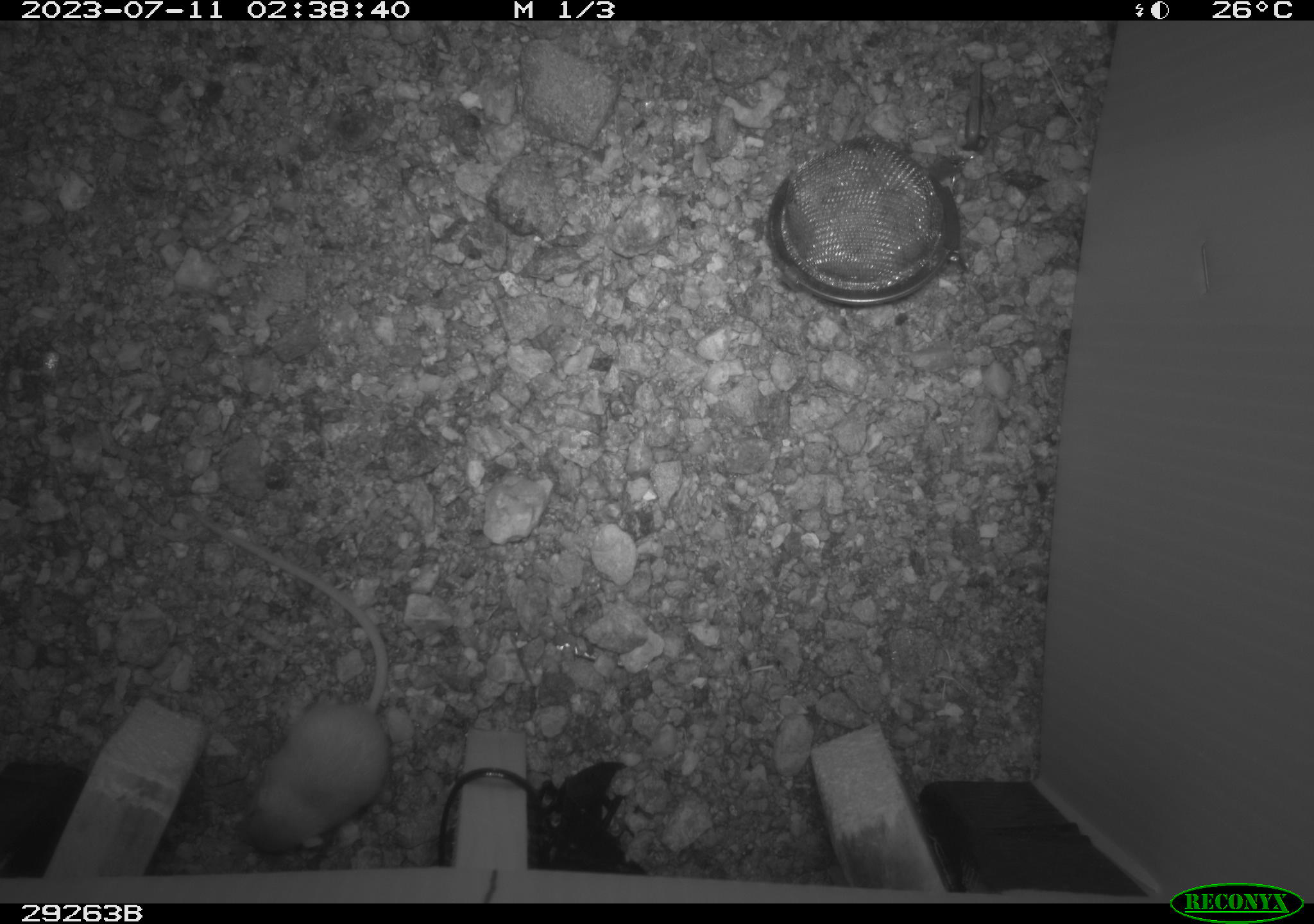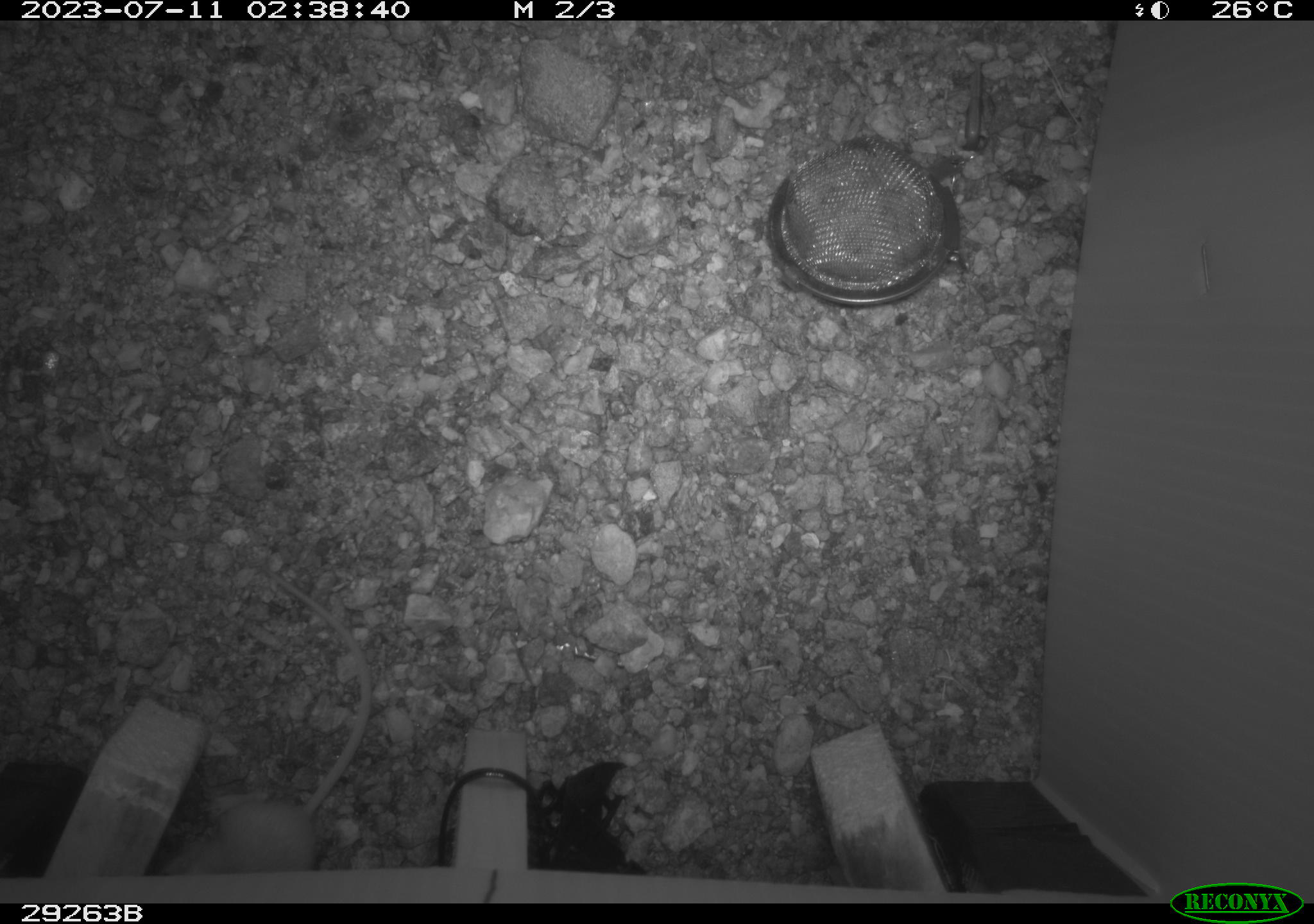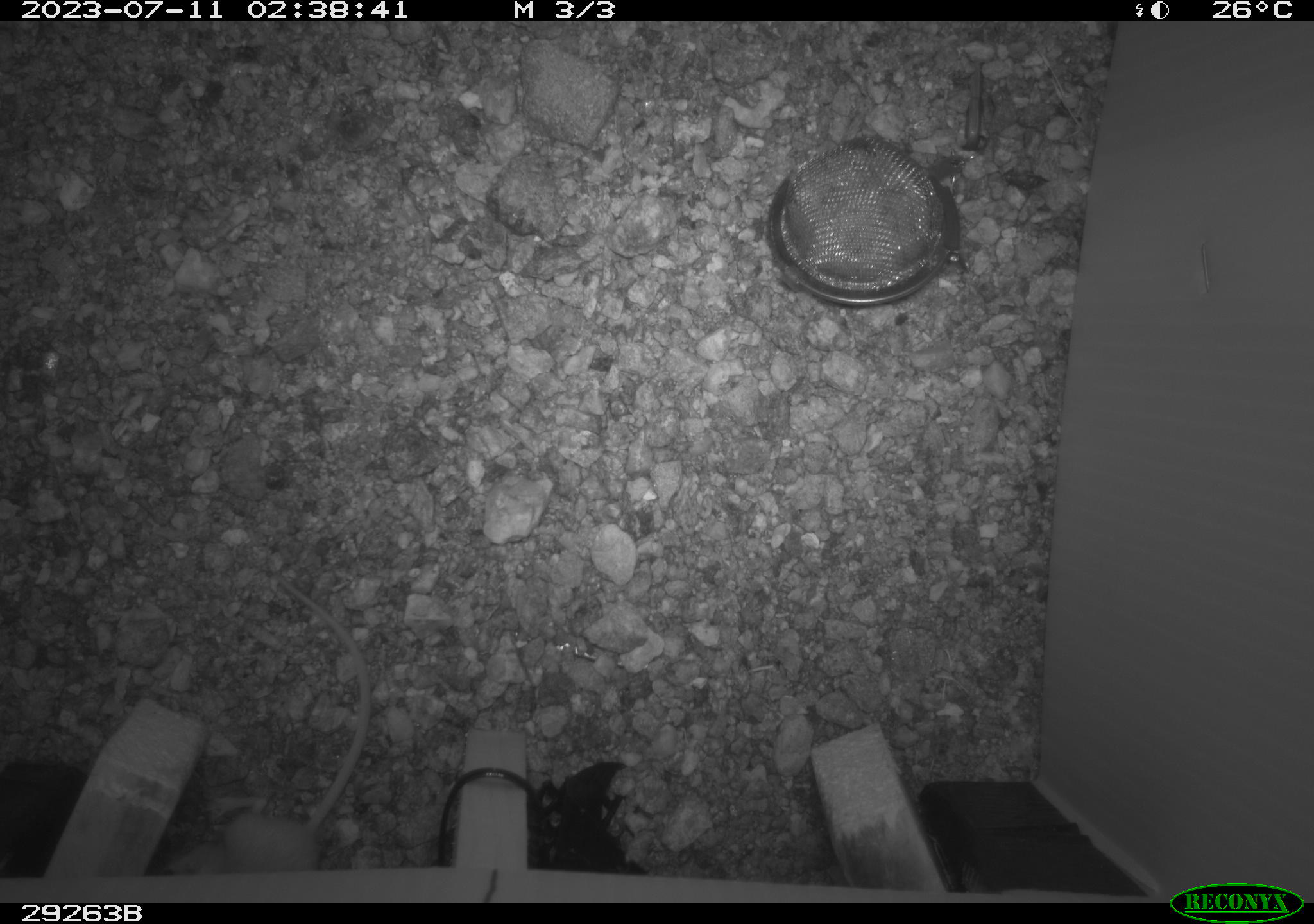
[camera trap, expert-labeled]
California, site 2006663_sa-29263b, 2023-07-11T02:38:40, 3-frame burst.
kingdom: Animalia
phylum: Chordata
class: Mammalia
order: Rodentia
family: Heteromyidae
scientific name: Heteromyidae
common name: kangaroo rats and pocket mice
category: heteromyidae family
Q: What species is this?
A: Heteromyidae family (kangaroo rats and pocket mice) (Heteromyidae).